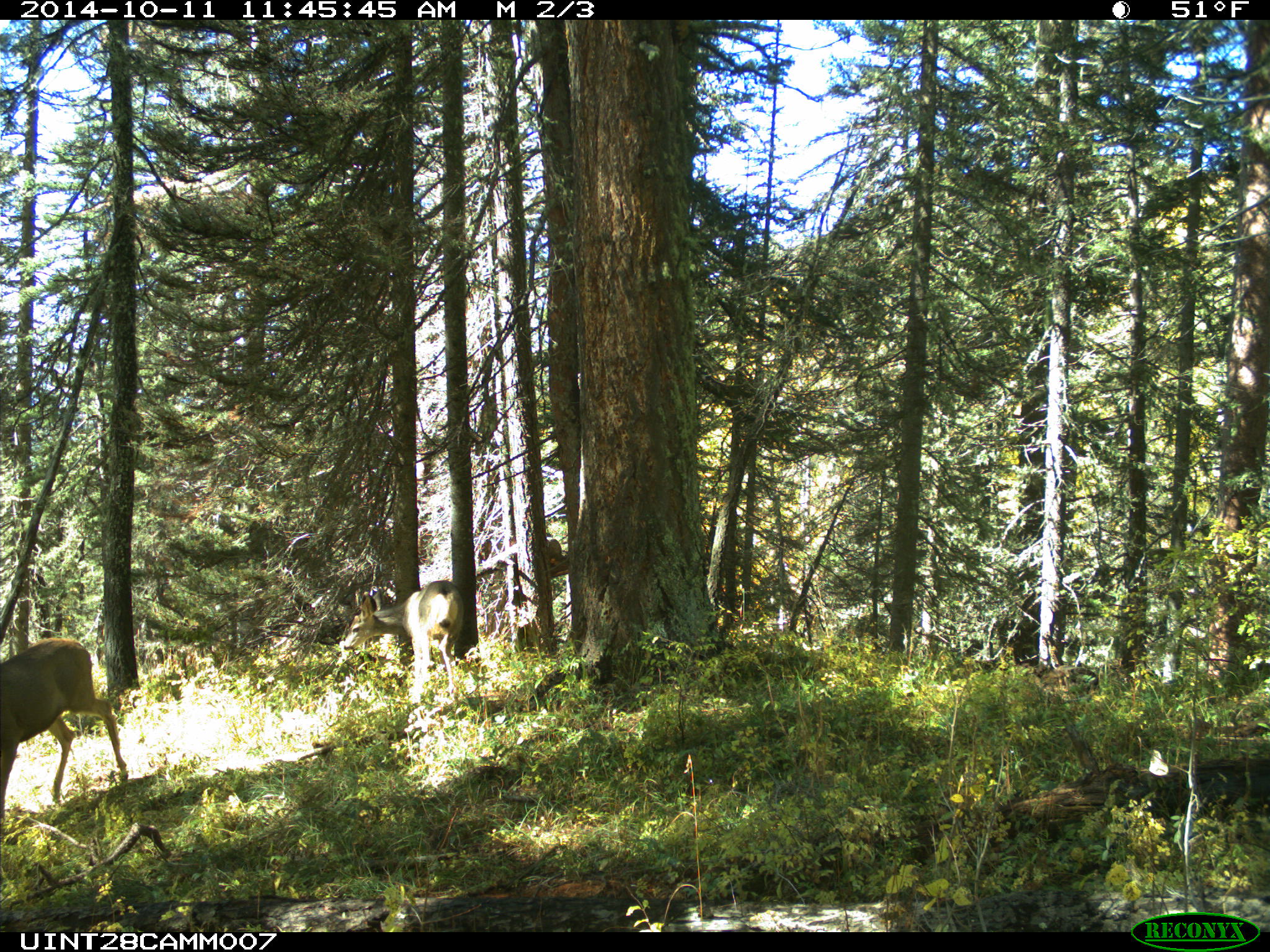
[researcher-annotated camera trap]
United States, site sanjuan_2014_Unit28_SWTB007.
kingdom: Animalia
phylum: Chordata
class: Mammalia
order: Artiodactyla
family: Cervidae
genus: Odocoileus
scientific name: Odocoileus hemionus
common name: mule deer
Odocoileus hemionus (mule deer).